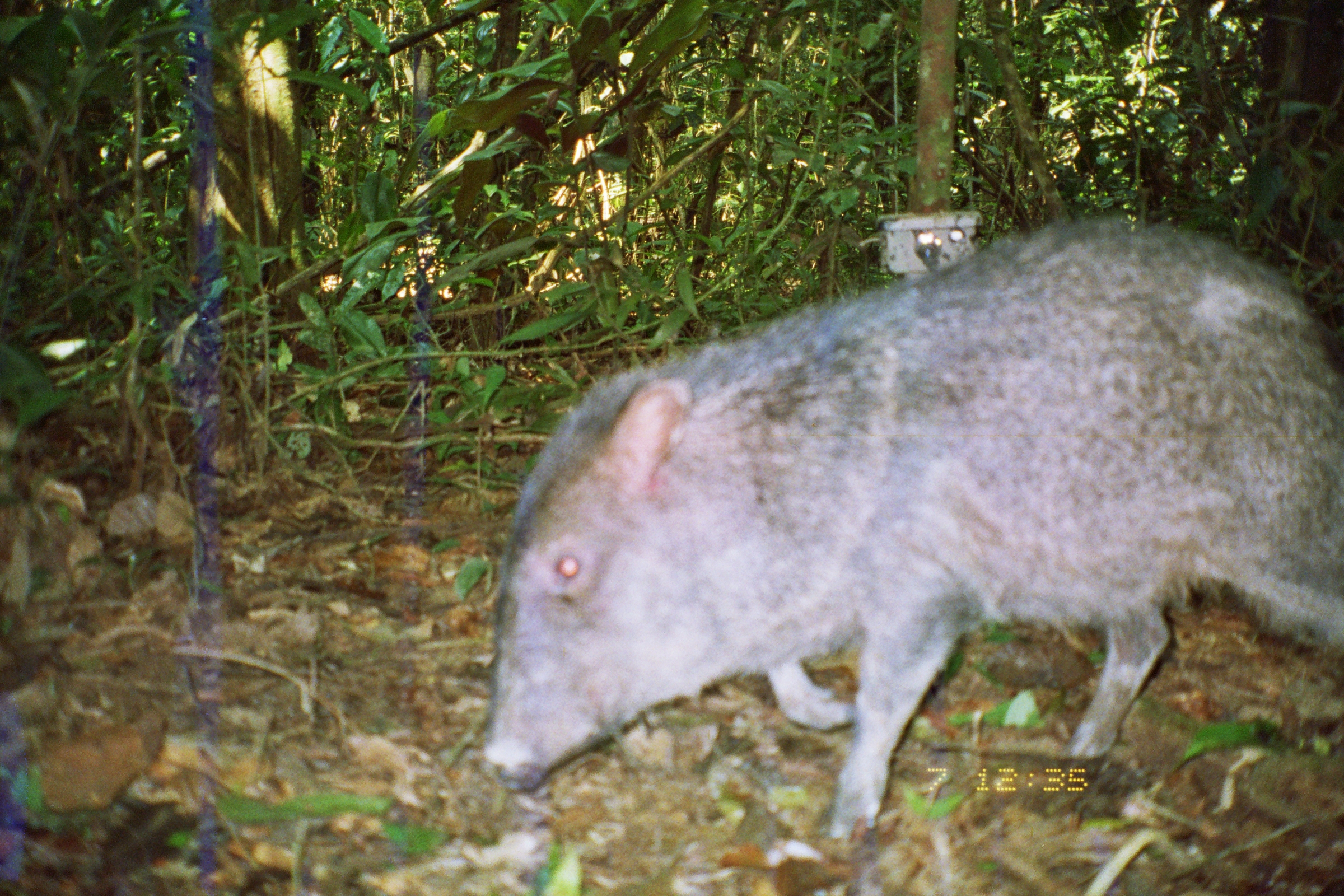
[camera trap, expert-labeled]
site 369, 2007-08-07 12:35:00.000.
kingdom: Animalia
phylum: Chordata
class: Mammalia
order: Artiodactyla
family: Tayassuidae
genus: Pecari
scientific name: Pecari tajacu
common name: collared peccary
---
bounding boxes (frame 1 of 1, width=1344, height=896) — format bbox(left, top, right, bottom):
pecari tajacu: bbox(482, 212, 1342, 848)